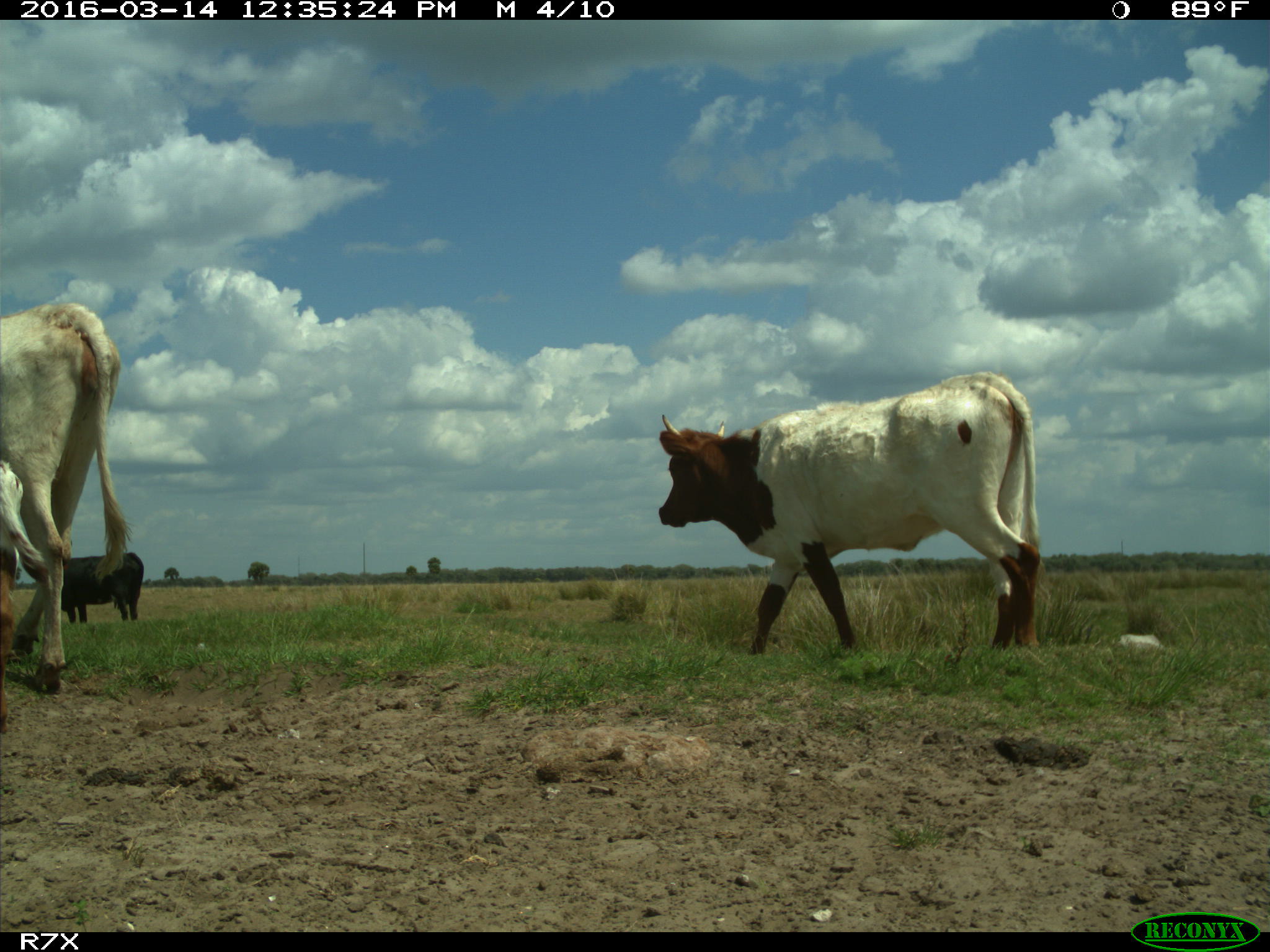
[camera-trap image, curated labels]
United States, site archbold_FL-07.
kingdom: Animalia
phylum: Chordata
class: Mammalia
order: Artiodactyla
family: Bovidae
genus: Bos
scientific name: Bos taurus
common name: domestic cow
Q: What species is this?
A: Bos taurus (domestic cow).